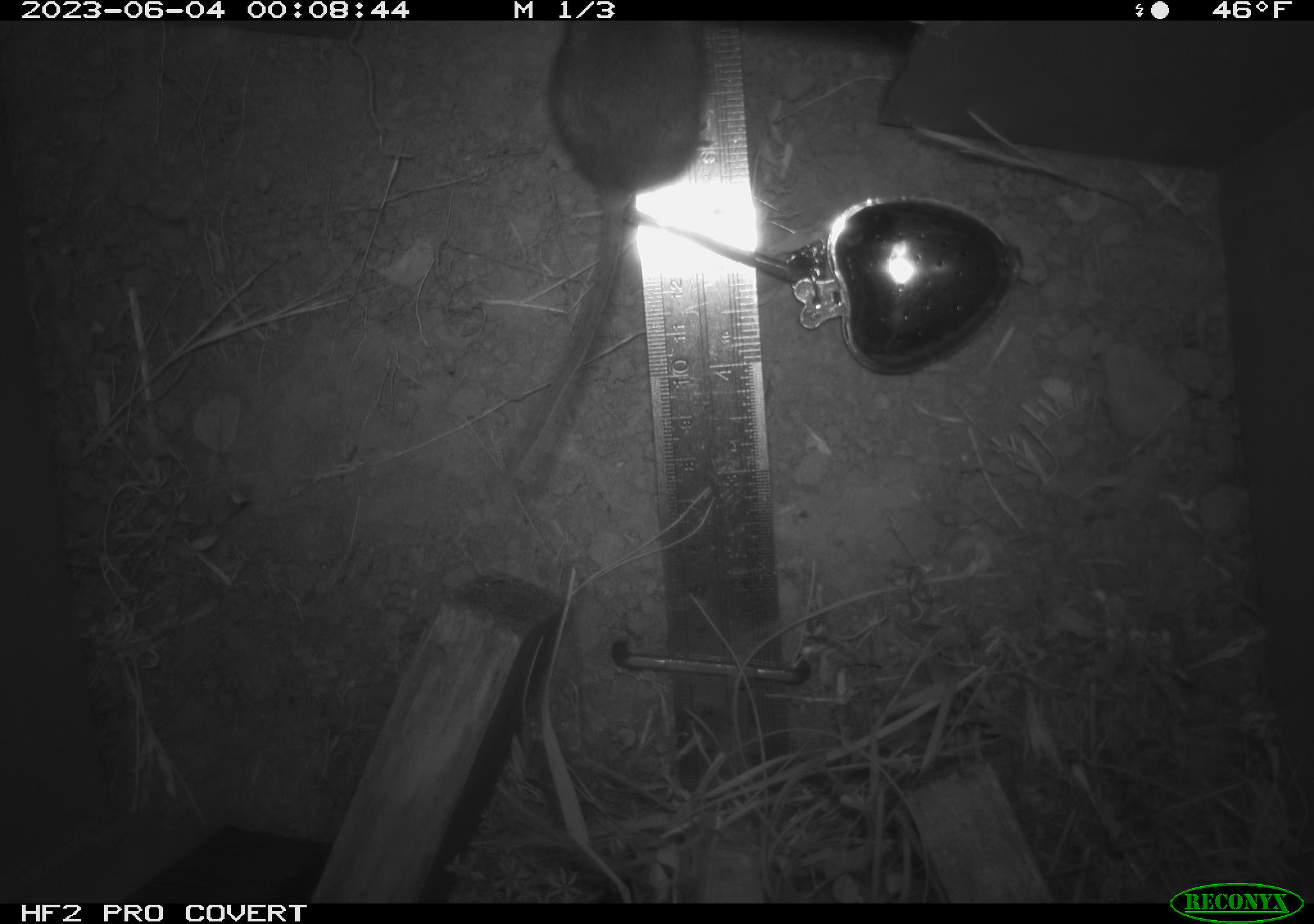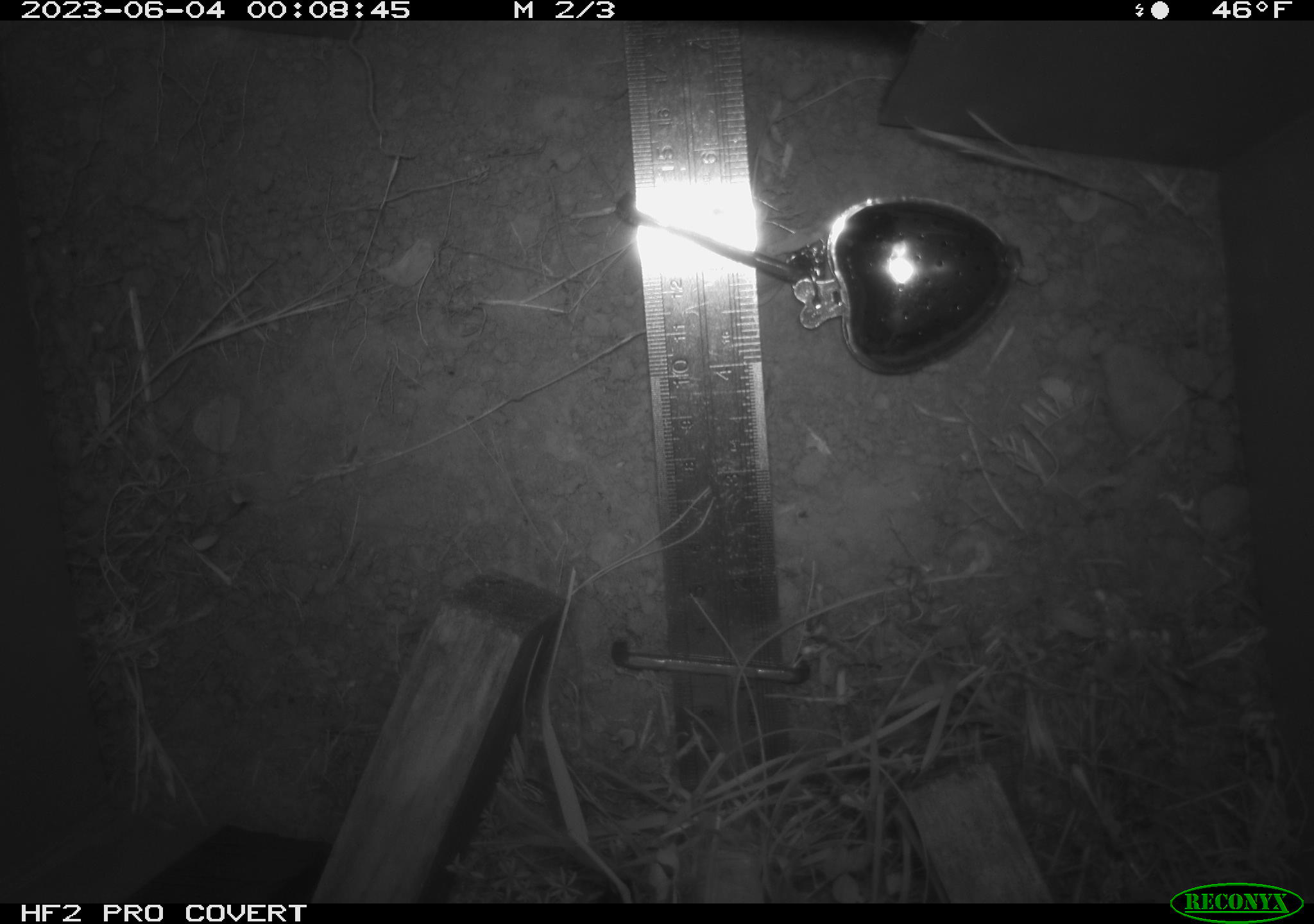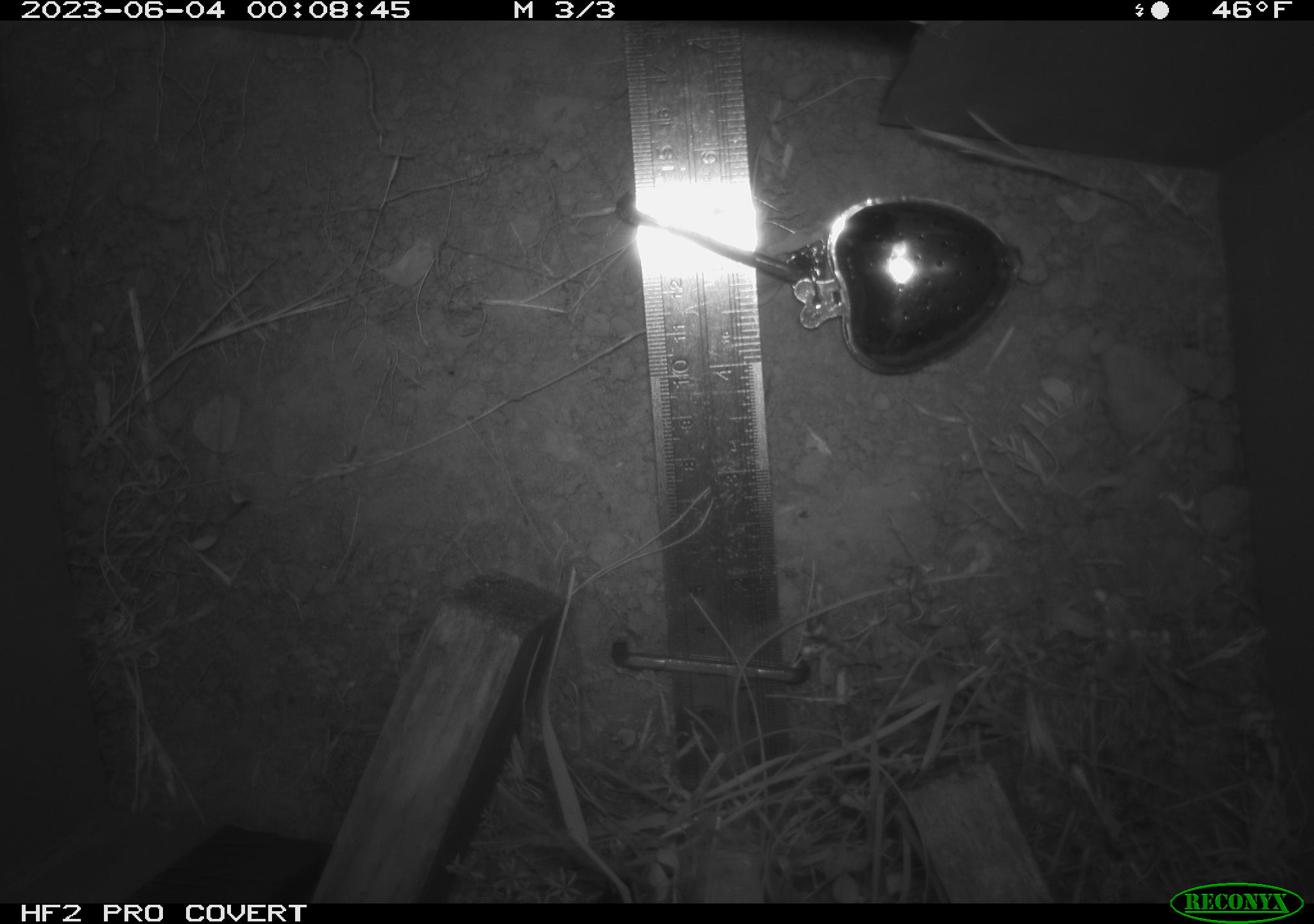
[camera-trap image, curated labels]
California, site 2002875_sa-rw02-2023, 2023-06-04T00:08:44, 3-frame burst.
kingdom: Animalia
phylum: Chordata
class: Mammalia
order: Rodentia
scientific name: Rodentia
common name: mouse species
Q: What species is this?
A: Mouse species (Rodentia).